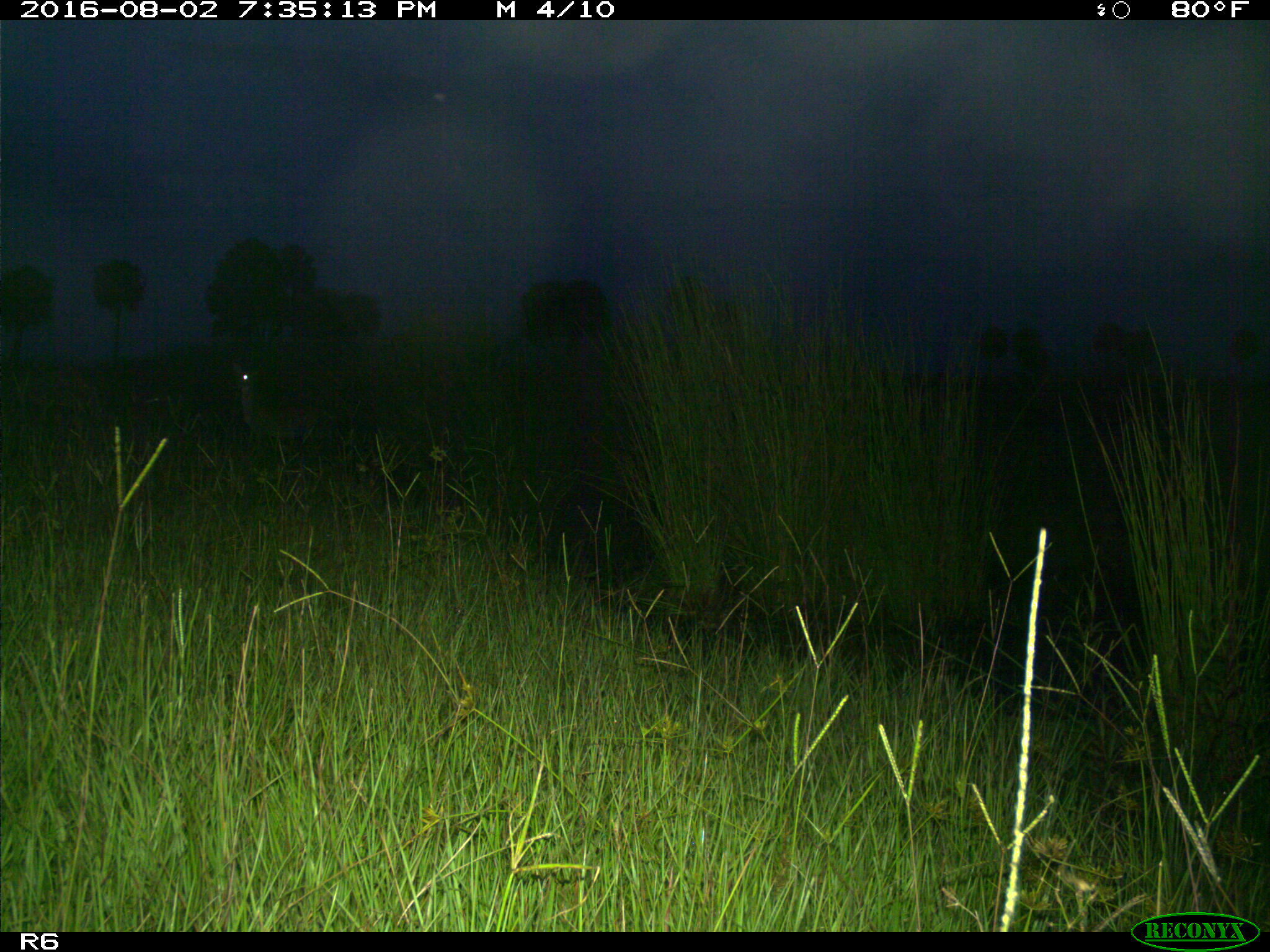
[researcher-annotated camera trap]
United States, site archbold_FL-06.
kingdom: Animalia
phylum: Chordata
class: Mammalia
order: Artiodactyla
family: Cervidae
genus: Odocoileus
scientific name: Odocoileus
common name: deer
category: unidentified deer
Unidentified deer (deer) (Odocoileus).